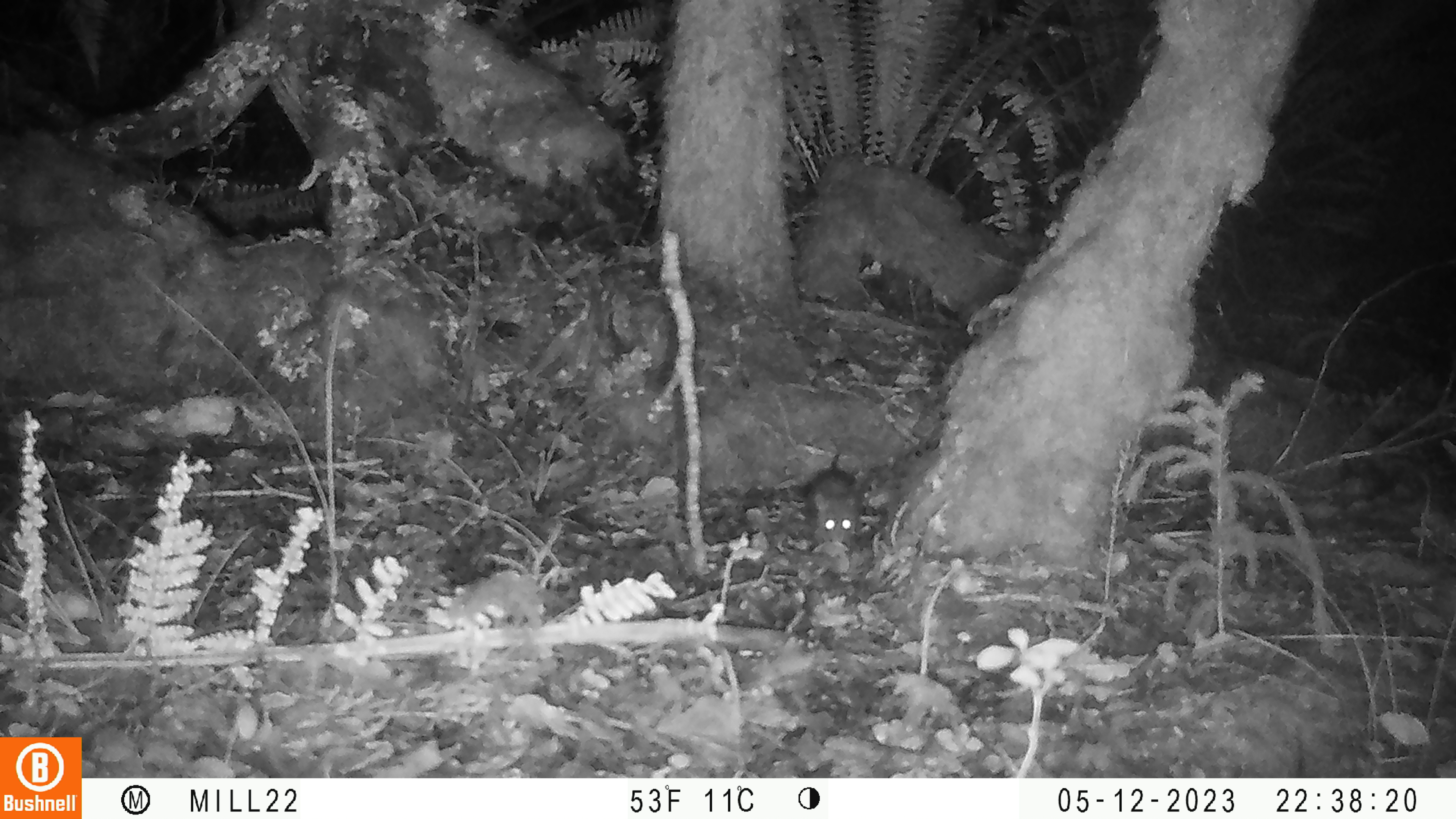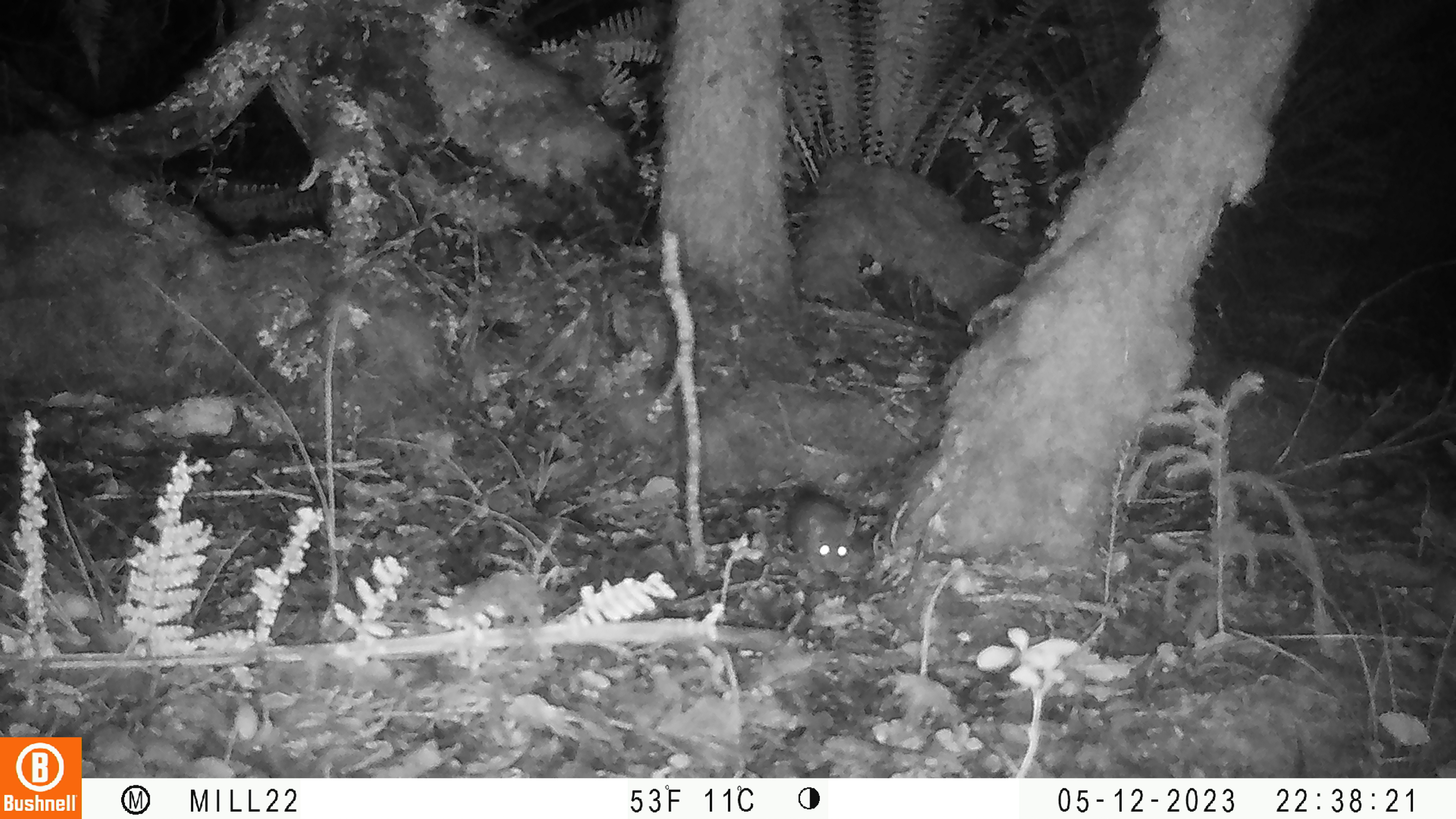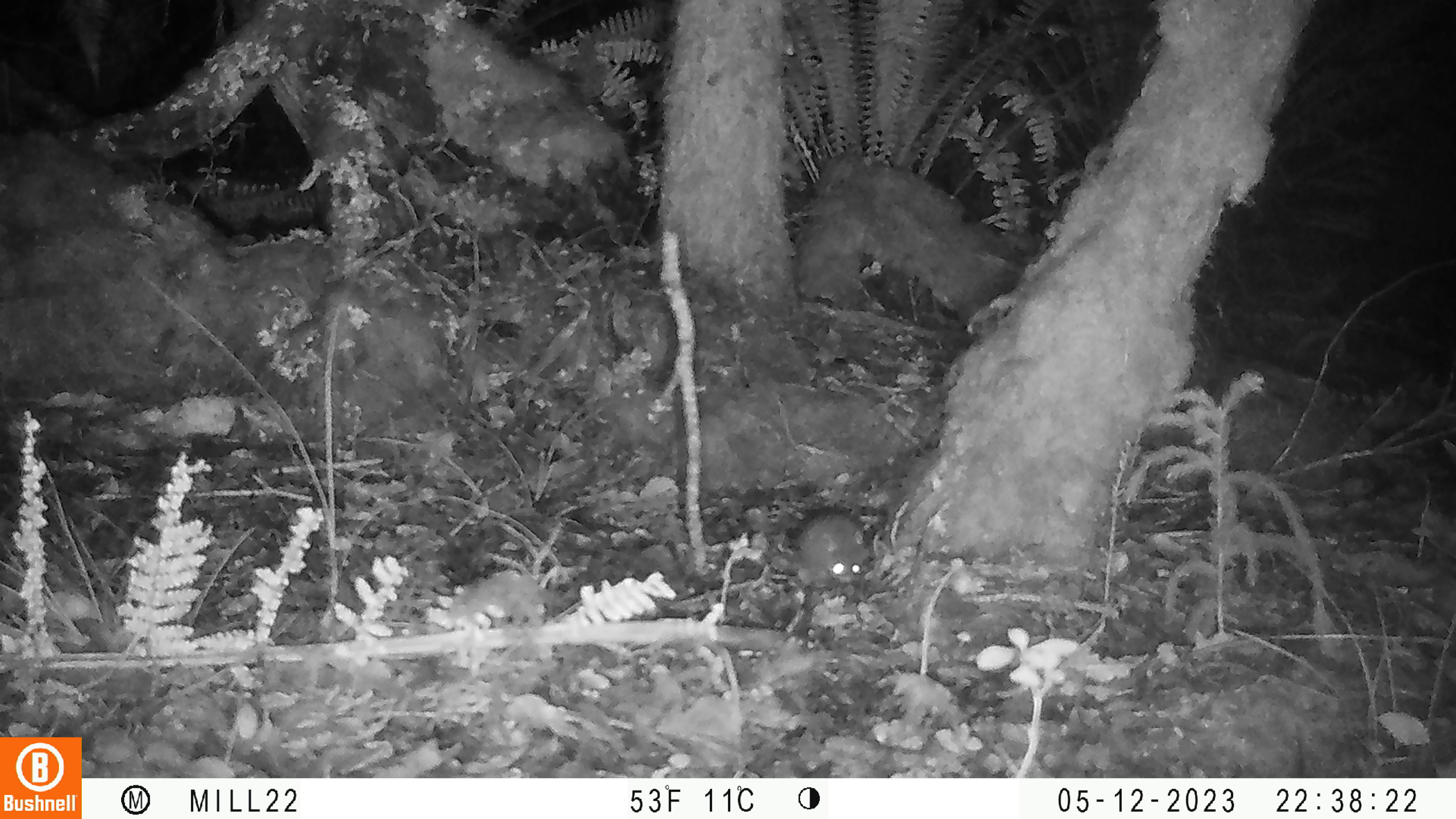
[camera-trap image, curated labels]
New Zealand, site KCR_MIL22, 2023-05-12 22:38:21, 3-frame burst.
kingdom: Animalia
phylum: Chordata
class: Mammalia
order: Rodentia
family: Muridae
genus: Rattus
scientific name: Rattus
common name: rat